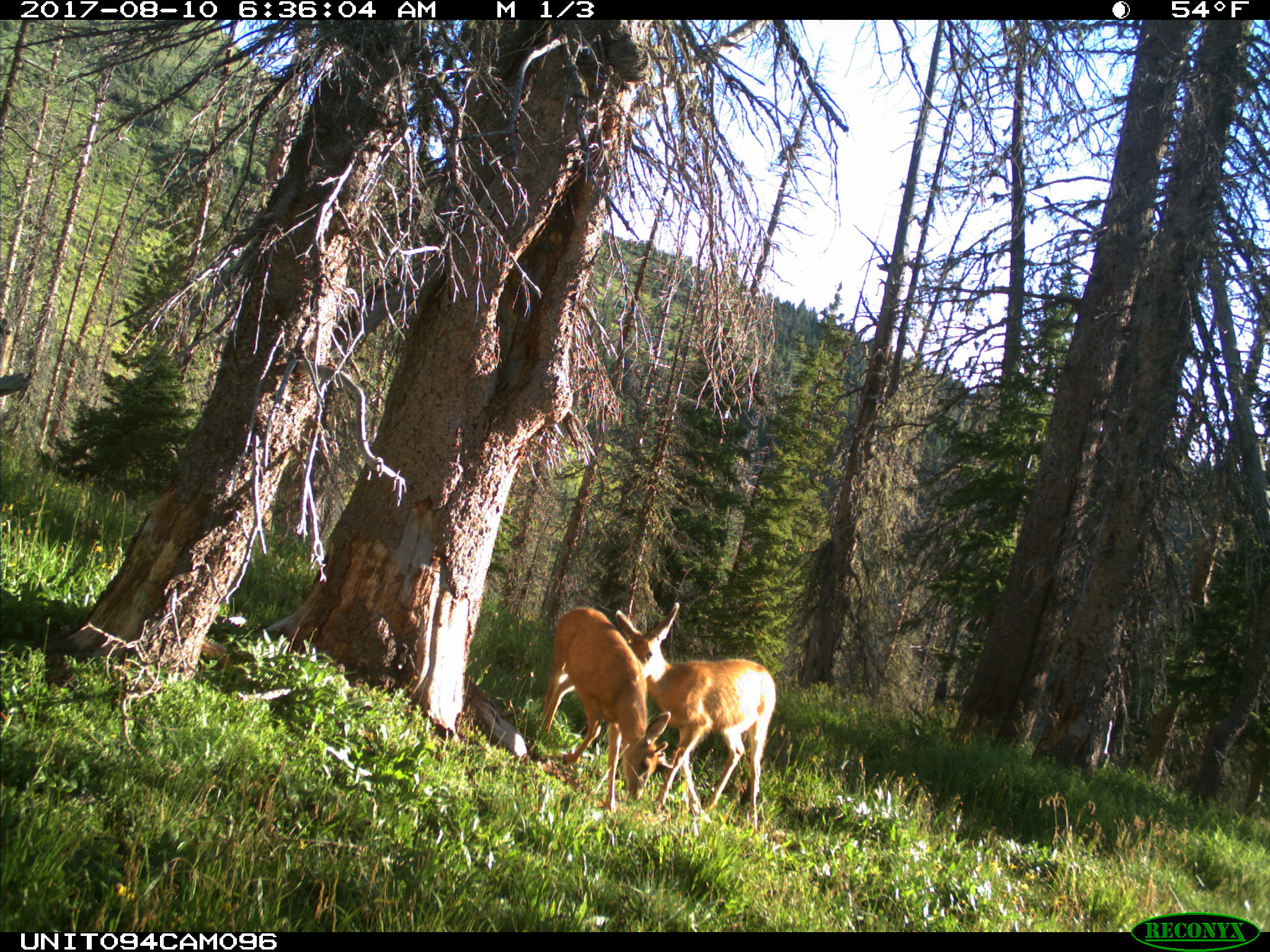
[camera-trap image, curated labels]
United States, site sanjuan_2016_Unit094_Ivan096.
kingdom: Animalia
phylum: Chordata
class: Mammalia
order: Artiodactyla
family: Cervidae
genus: Odocoileus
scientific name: Odocoileus hemionus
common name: mule deer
Odocoileus hemionus (mule deer).